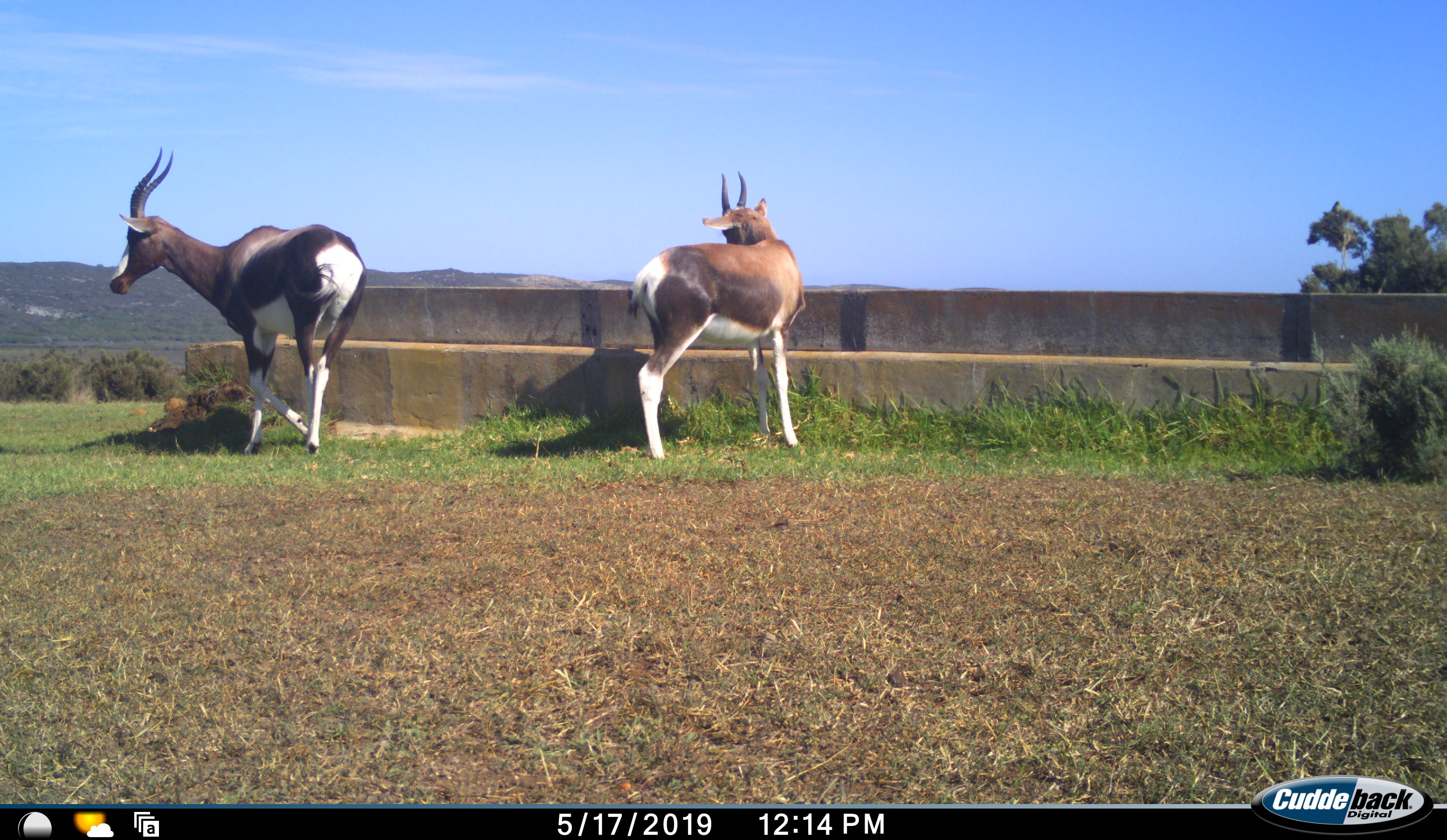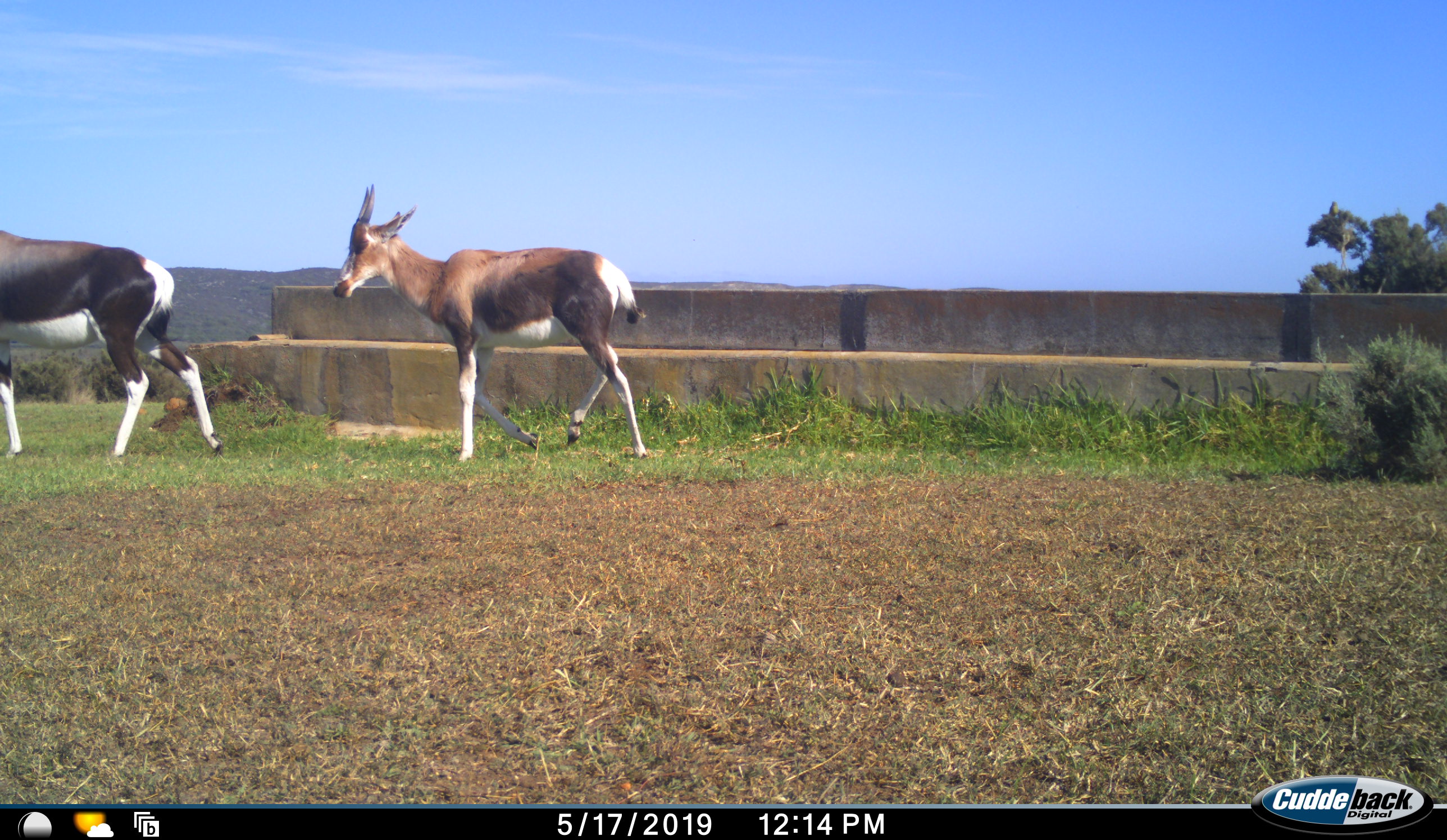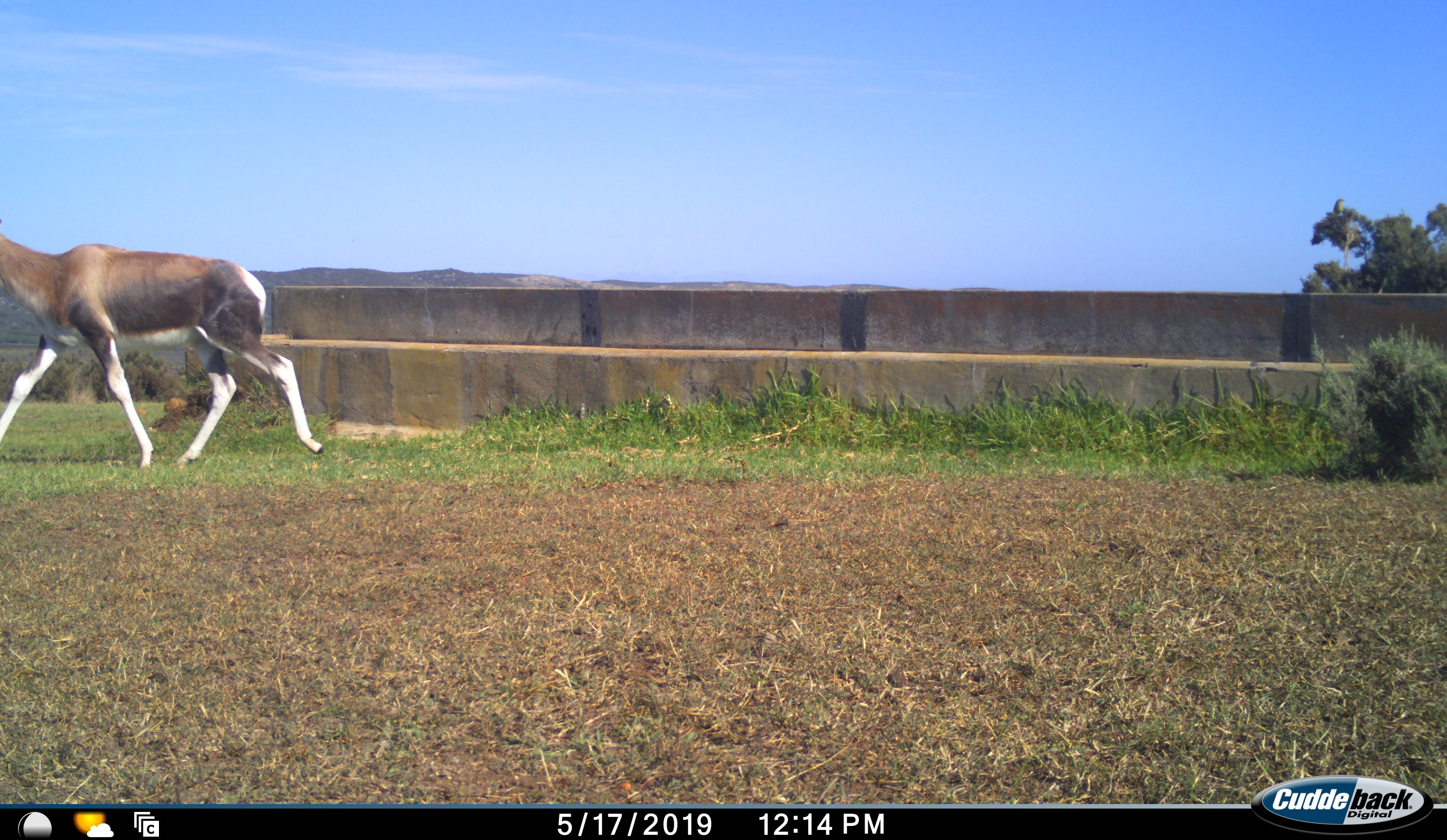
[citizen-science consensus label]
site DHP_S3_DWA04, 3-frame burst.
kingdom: Animalia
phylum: Chordata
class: Mammalia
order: Artiodactyla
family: Bovidae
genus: Damaliscus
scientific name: Damaliscus pygargus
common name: bontebok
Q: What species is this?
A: Bontebok (Damaliscus pygargus).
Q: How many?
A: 2.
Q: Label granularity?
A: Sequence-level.